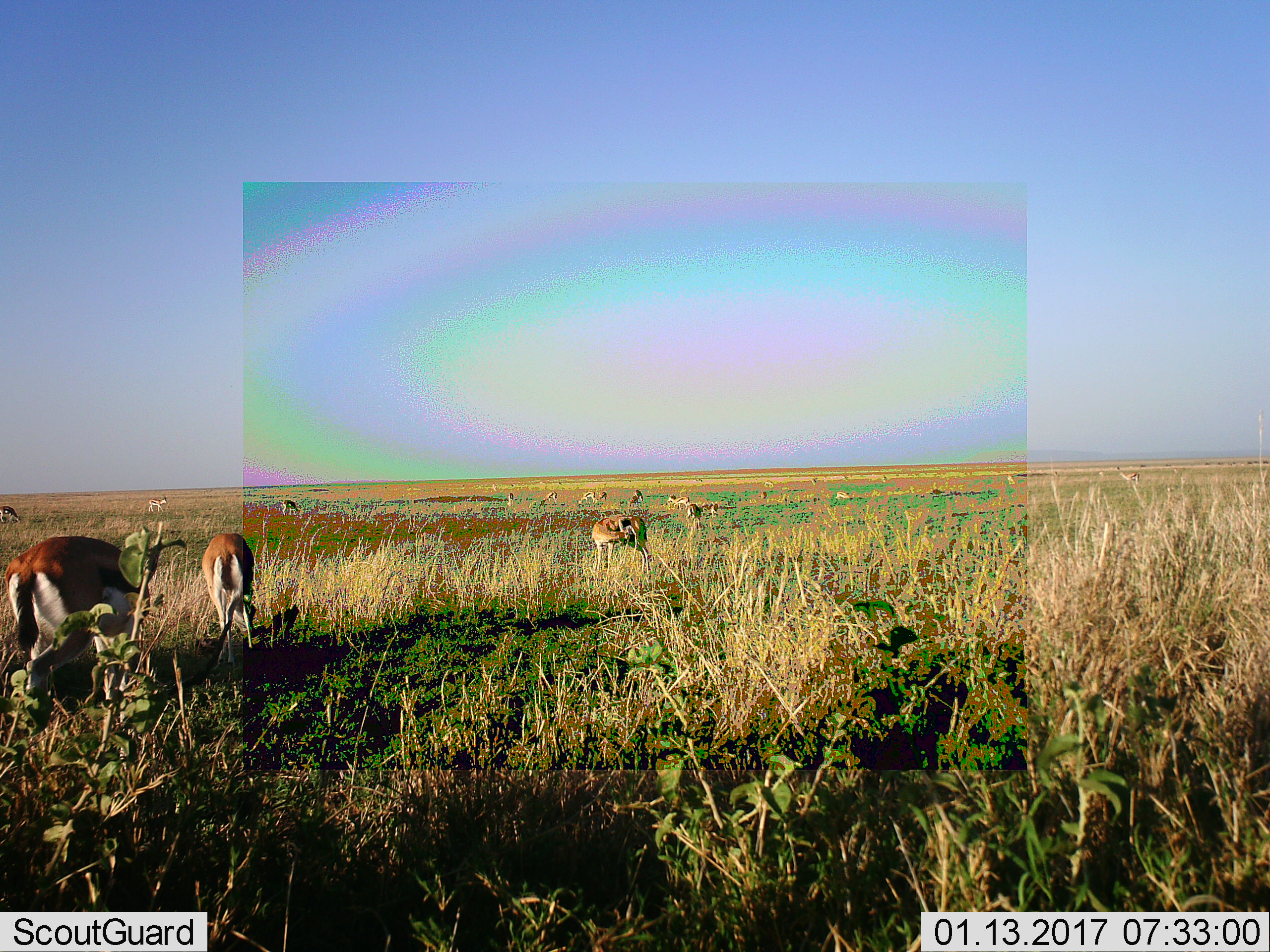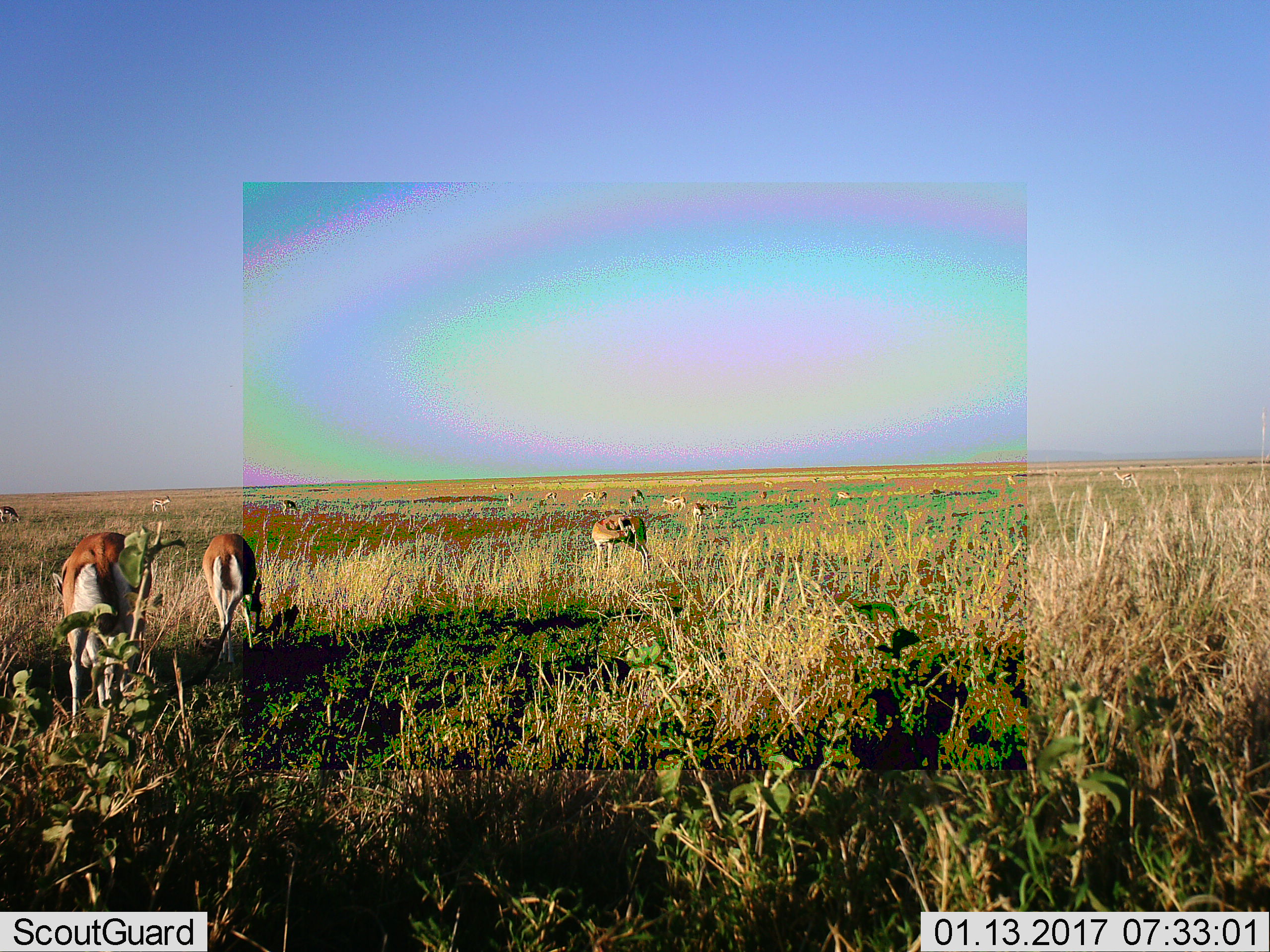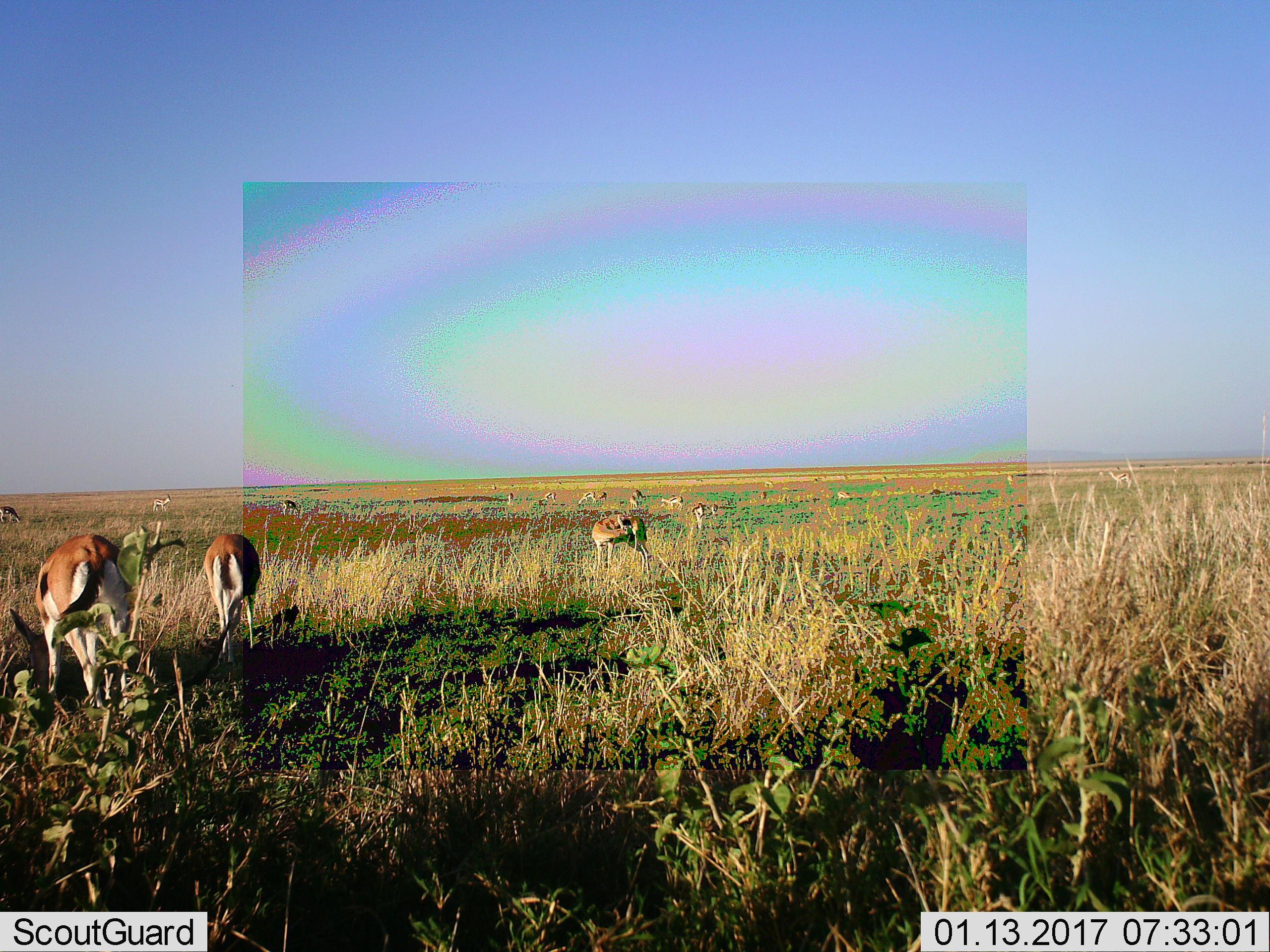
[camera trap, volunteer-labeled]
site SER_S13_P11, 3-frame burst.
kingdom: Animalia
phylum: Chordata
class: Mammalia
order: Artiodactyla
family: Bovidae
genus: Eudorcas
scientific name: Eudorcas thomsonii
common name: thomson's gazelle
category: gazellethomsons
Gazellethomsons (thomson's gazelle) (Eudorcas thomsonii), count 11-50. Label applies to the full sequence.